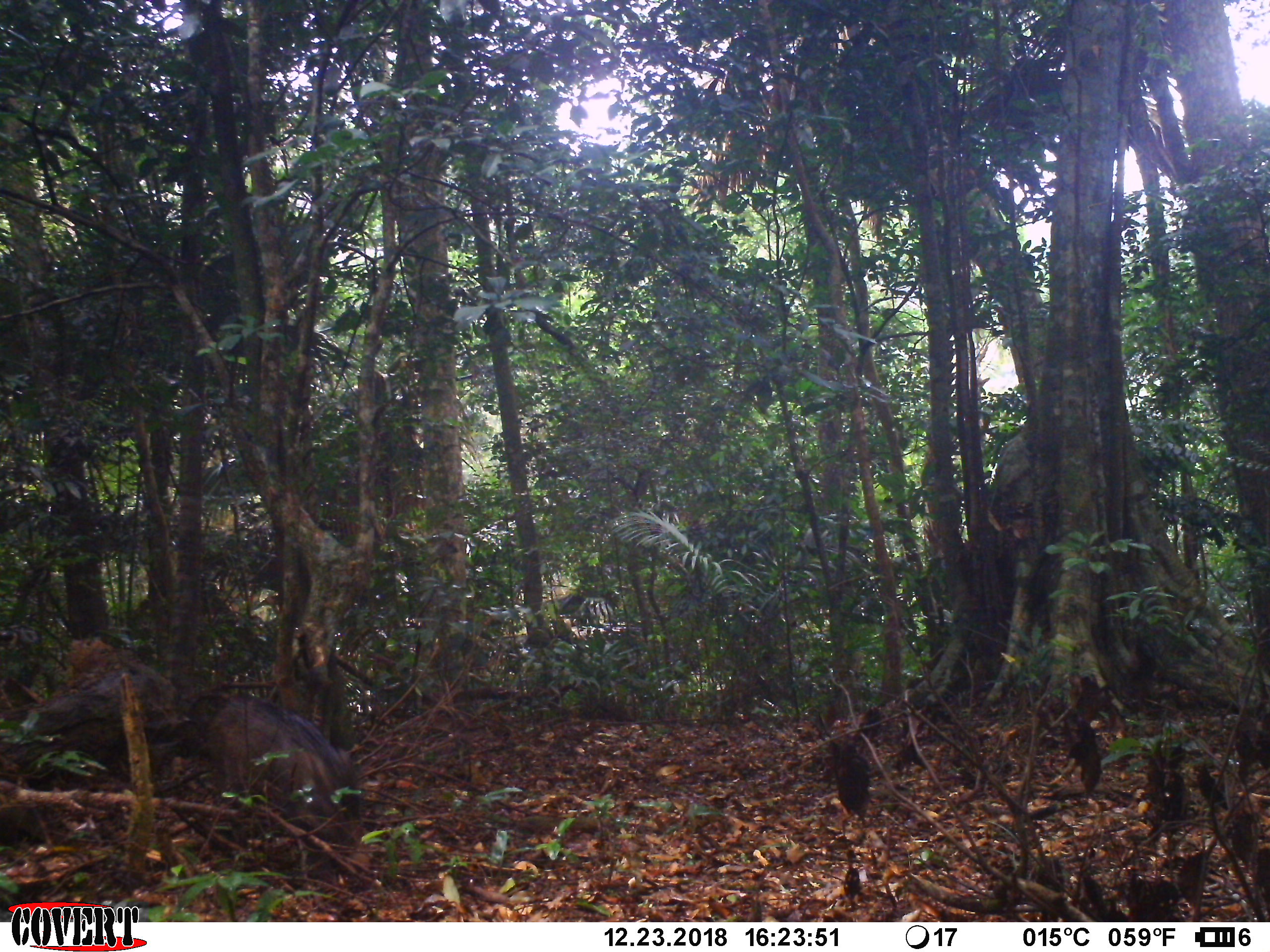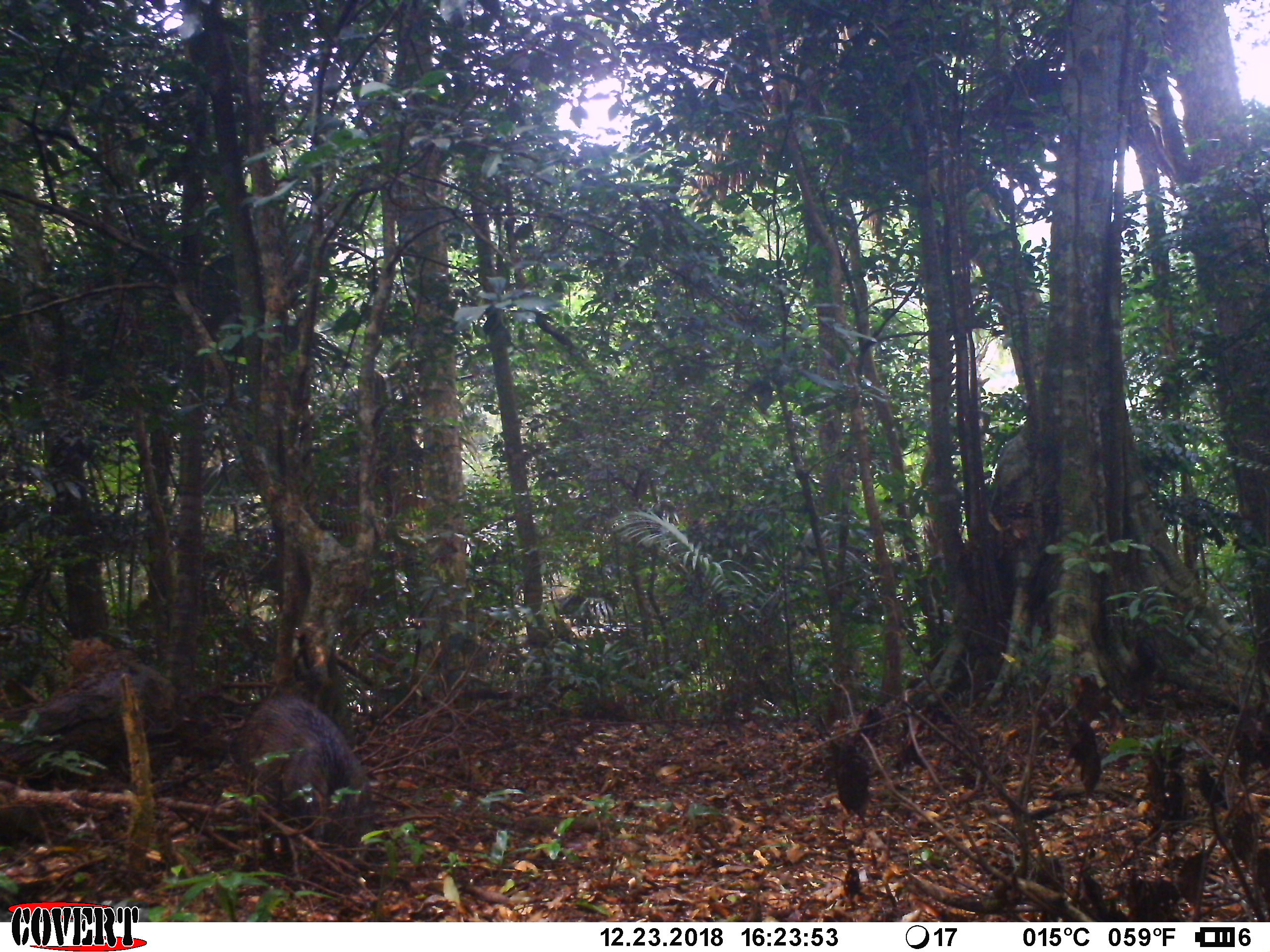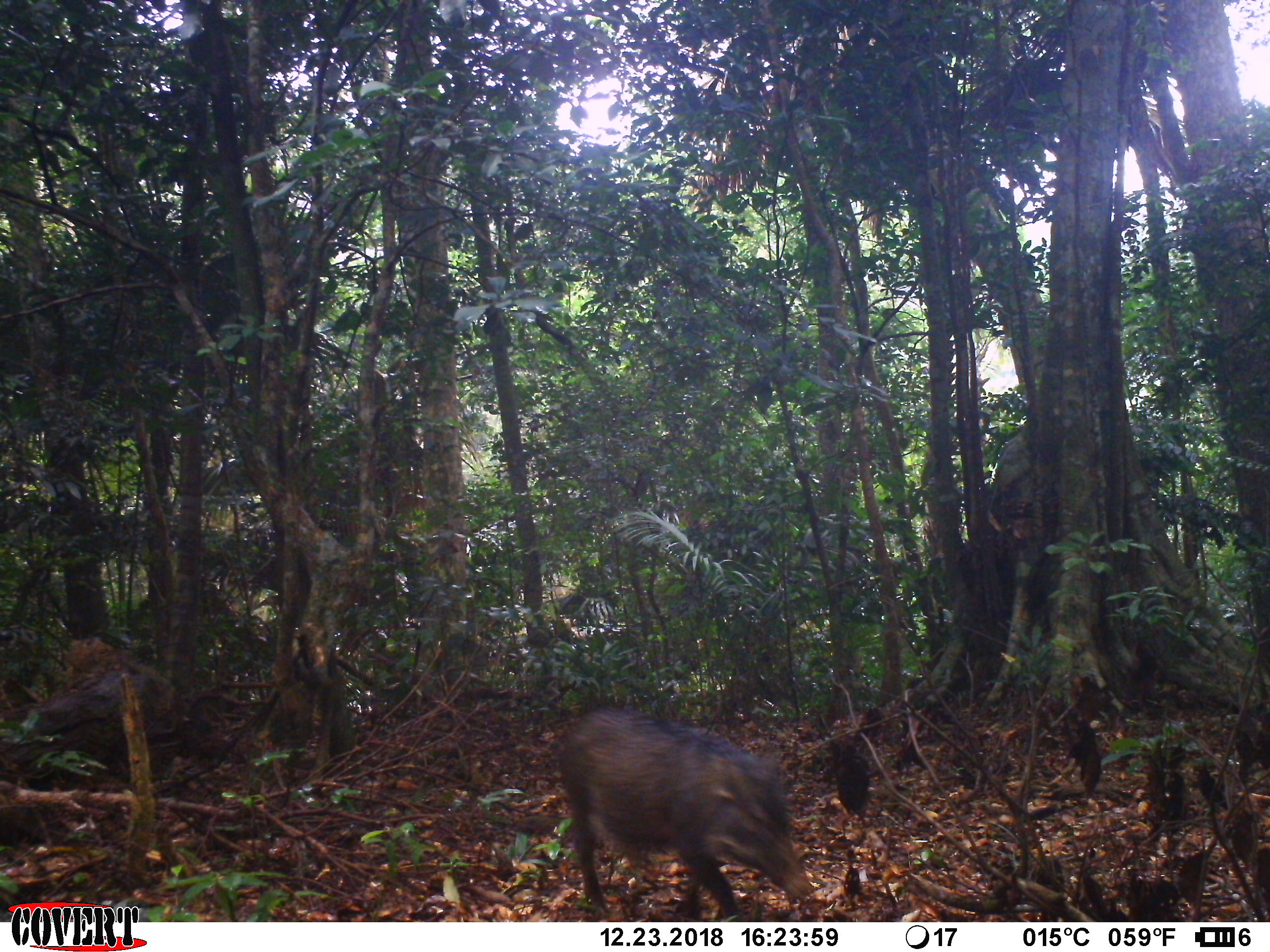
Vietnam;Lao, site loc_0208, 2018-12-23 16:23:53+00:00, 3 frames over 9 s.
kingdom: Animalia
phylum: Chordata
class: Mammalia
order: Artiodactyla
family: Suidae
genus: Sus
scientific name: Sus scrofa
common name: eurasian wild pig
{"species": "eurasian wild pig (Sus scrofa)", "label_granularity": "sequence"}